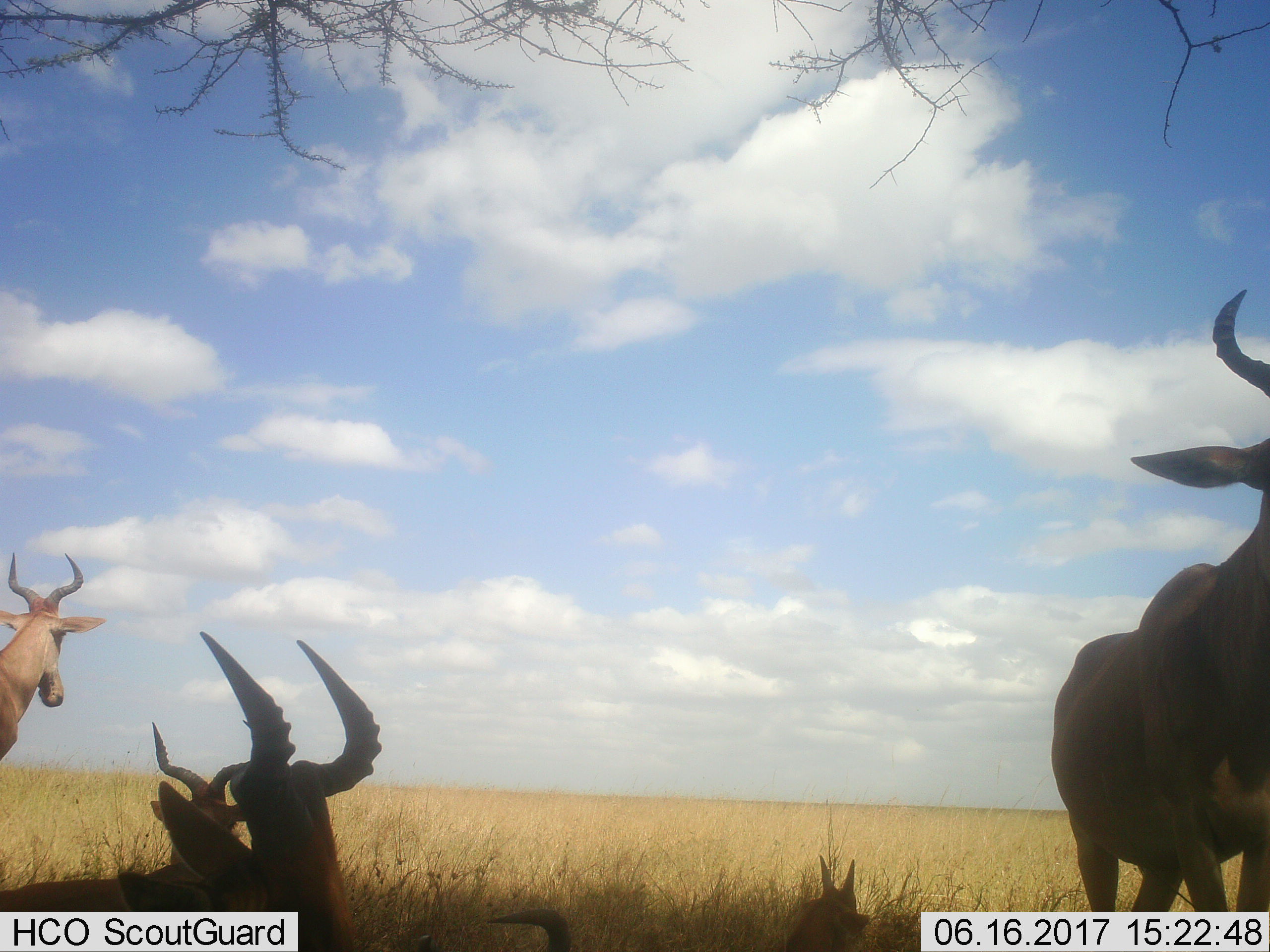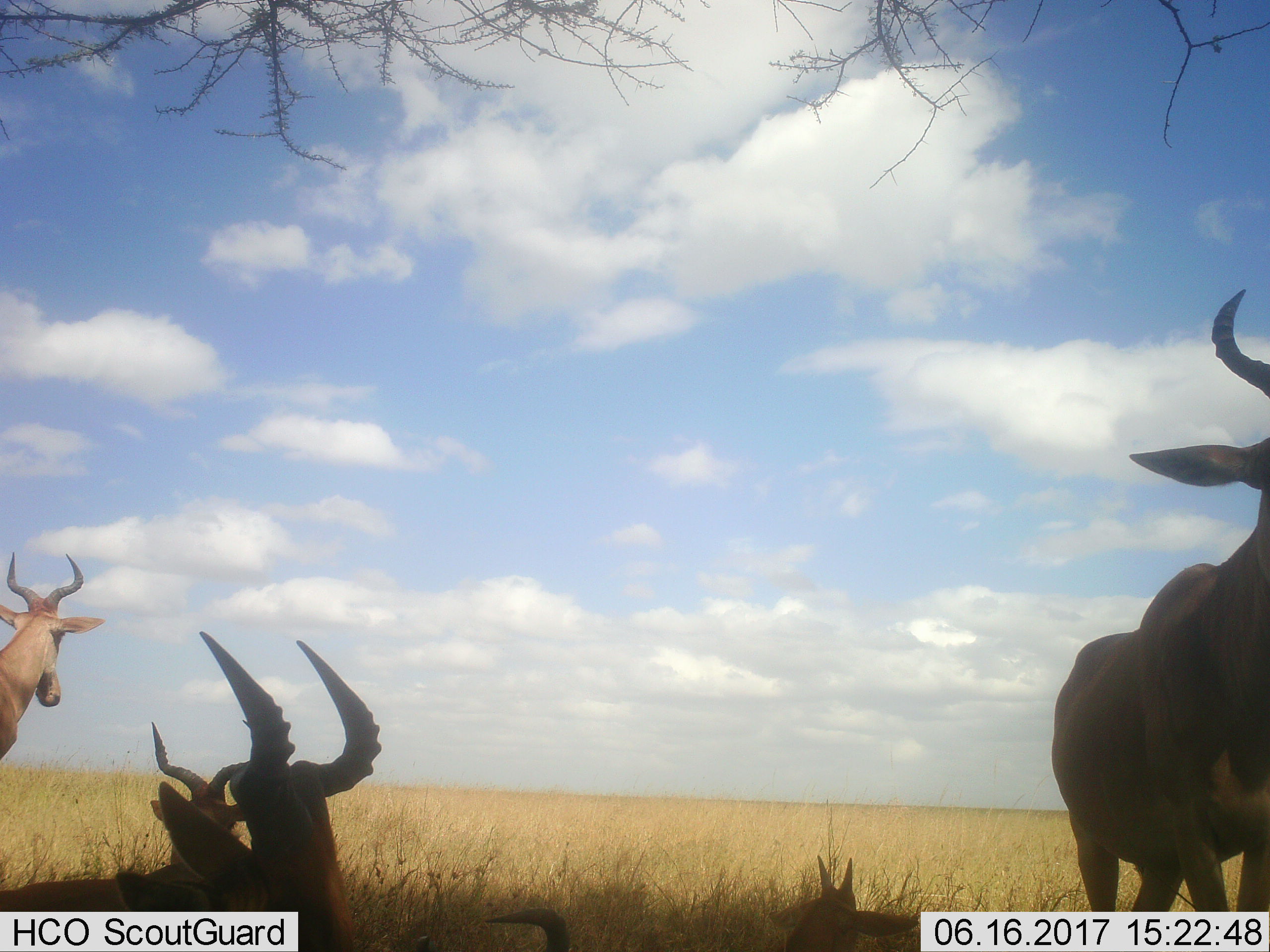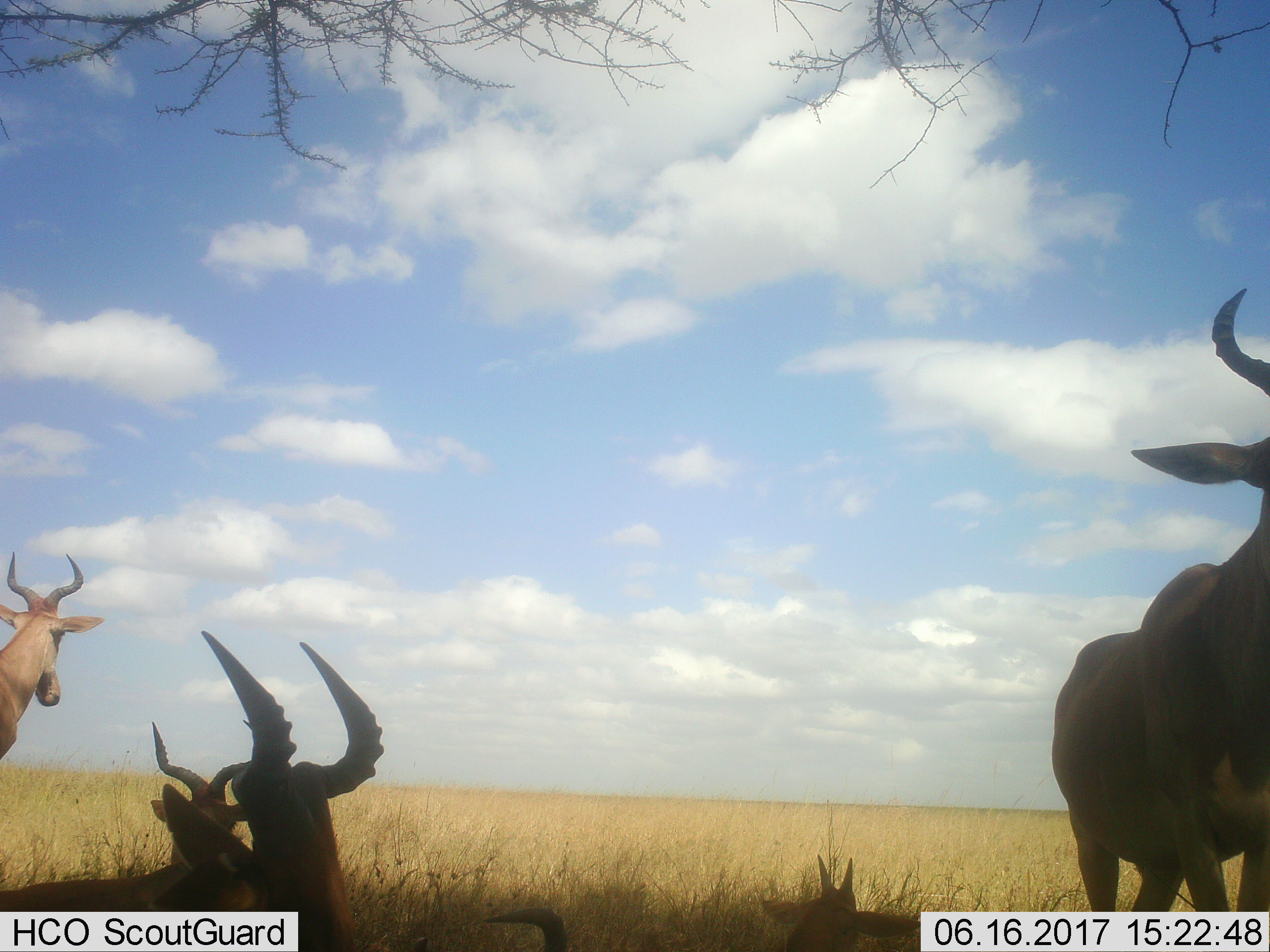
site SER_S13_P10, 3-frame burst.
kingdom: Animalia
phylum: Chordata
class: Mammalia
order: Artiodactyla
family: Bovidae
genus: Alcelaphus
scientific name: Alcelaphus buselaphus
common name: hartebeest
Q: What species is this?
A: Hartebeest (Alcelaphus buselaphus).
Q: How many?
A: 6.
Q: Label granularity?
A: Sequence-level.